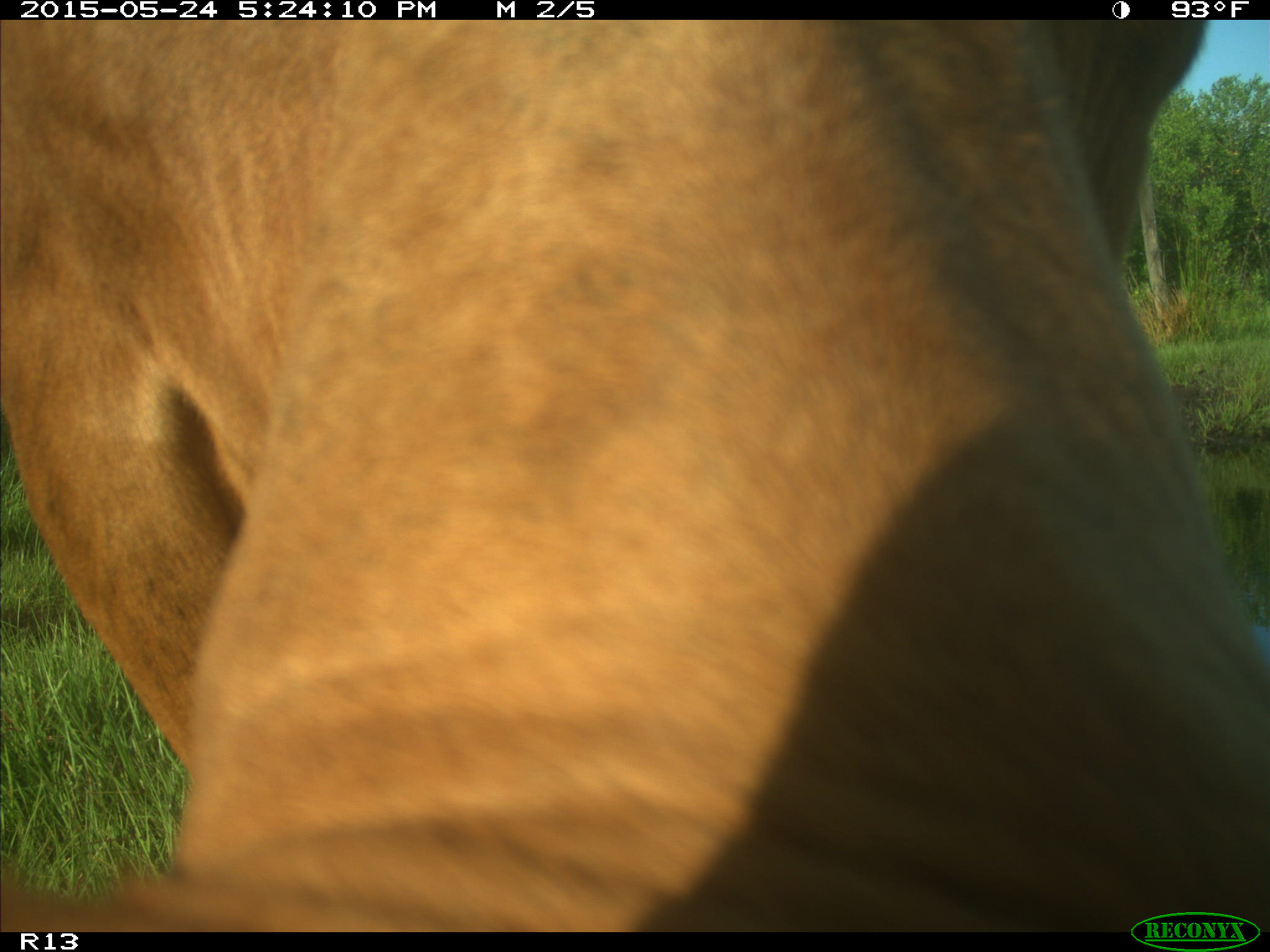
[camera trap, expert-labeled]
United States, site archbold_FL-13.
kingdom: Animalia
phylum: Chordata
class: Mammalia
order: Artiodactyla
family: Bovidae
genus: Bos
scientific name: Bos taurus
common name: domestic cow